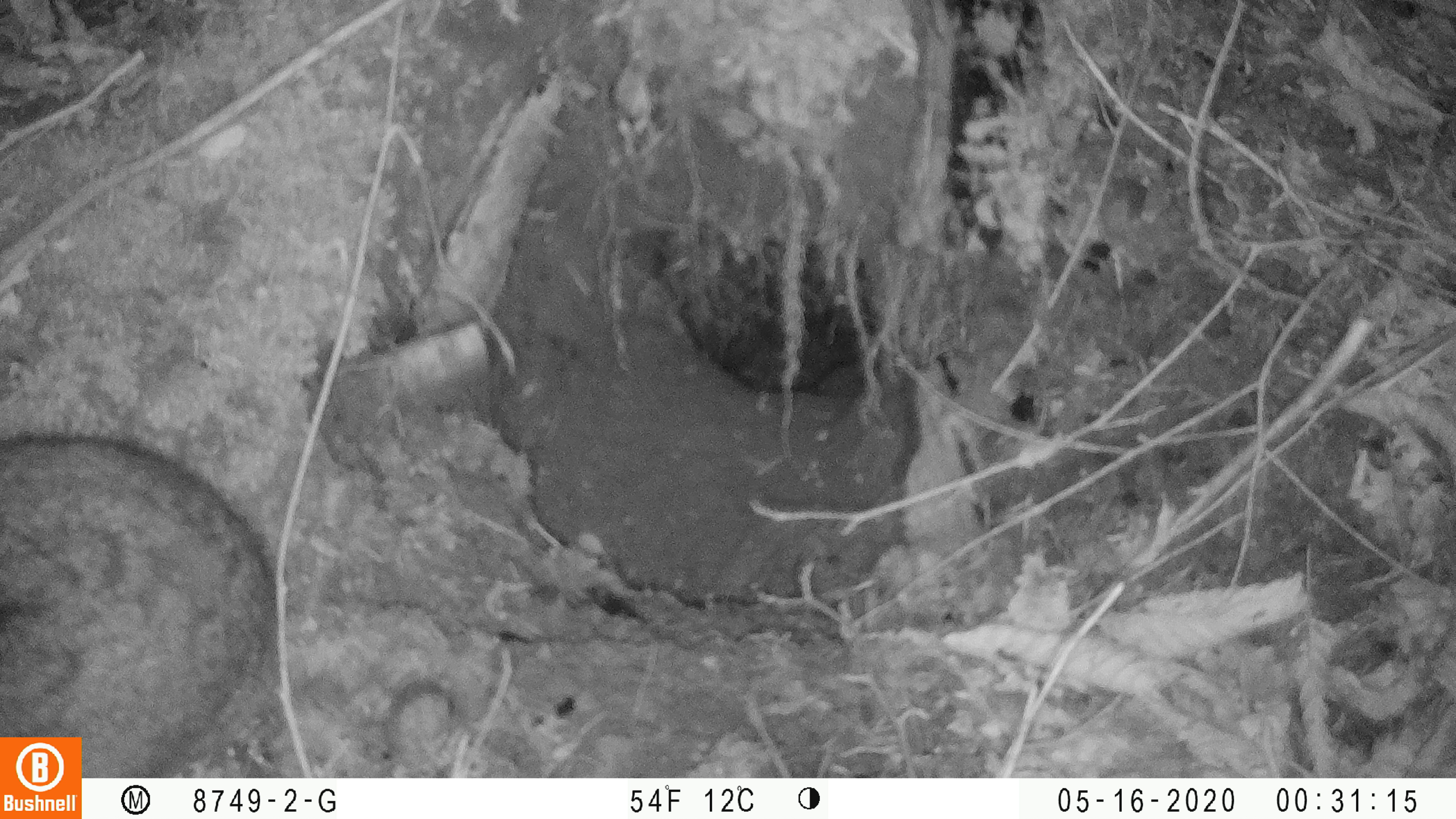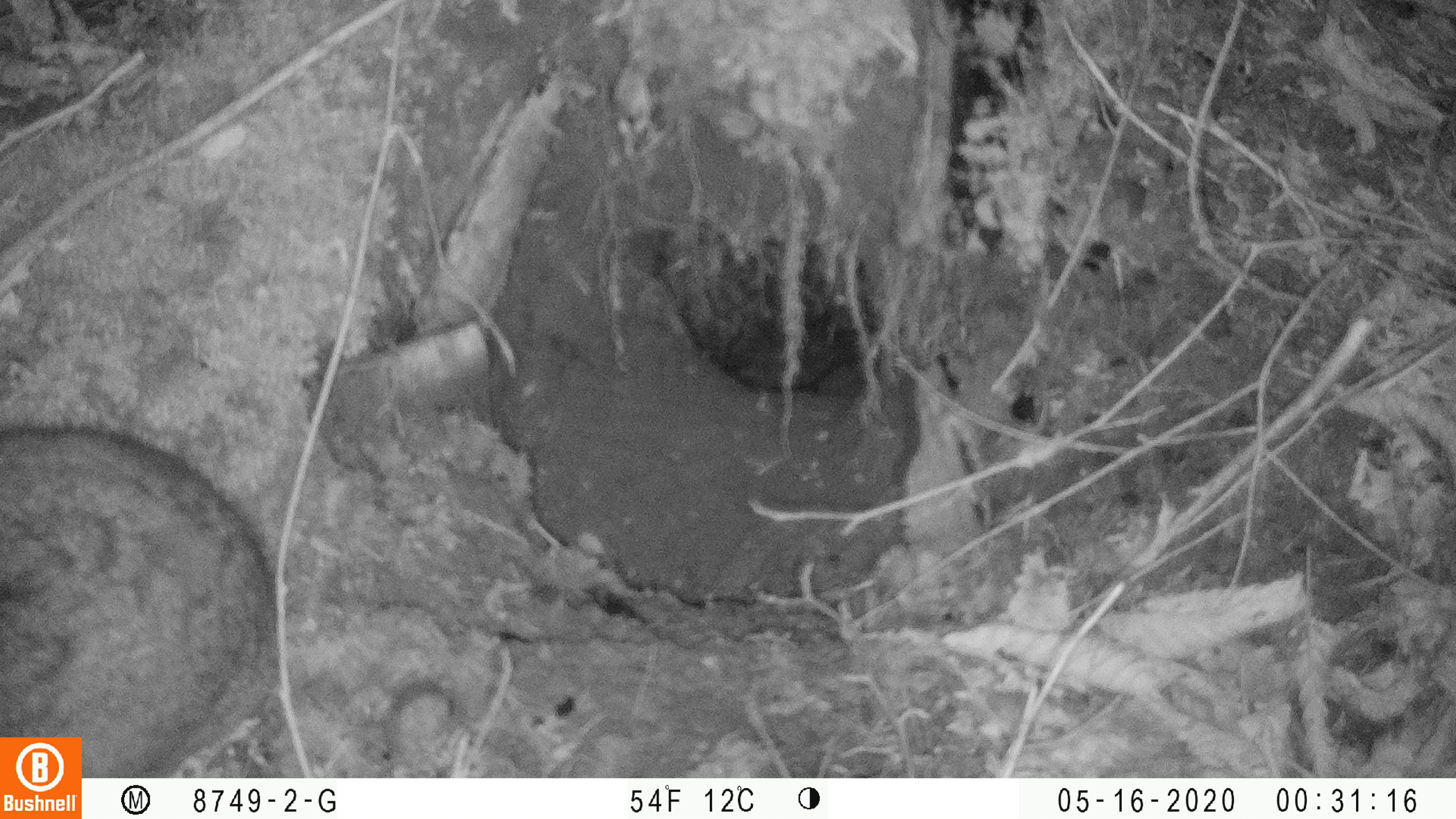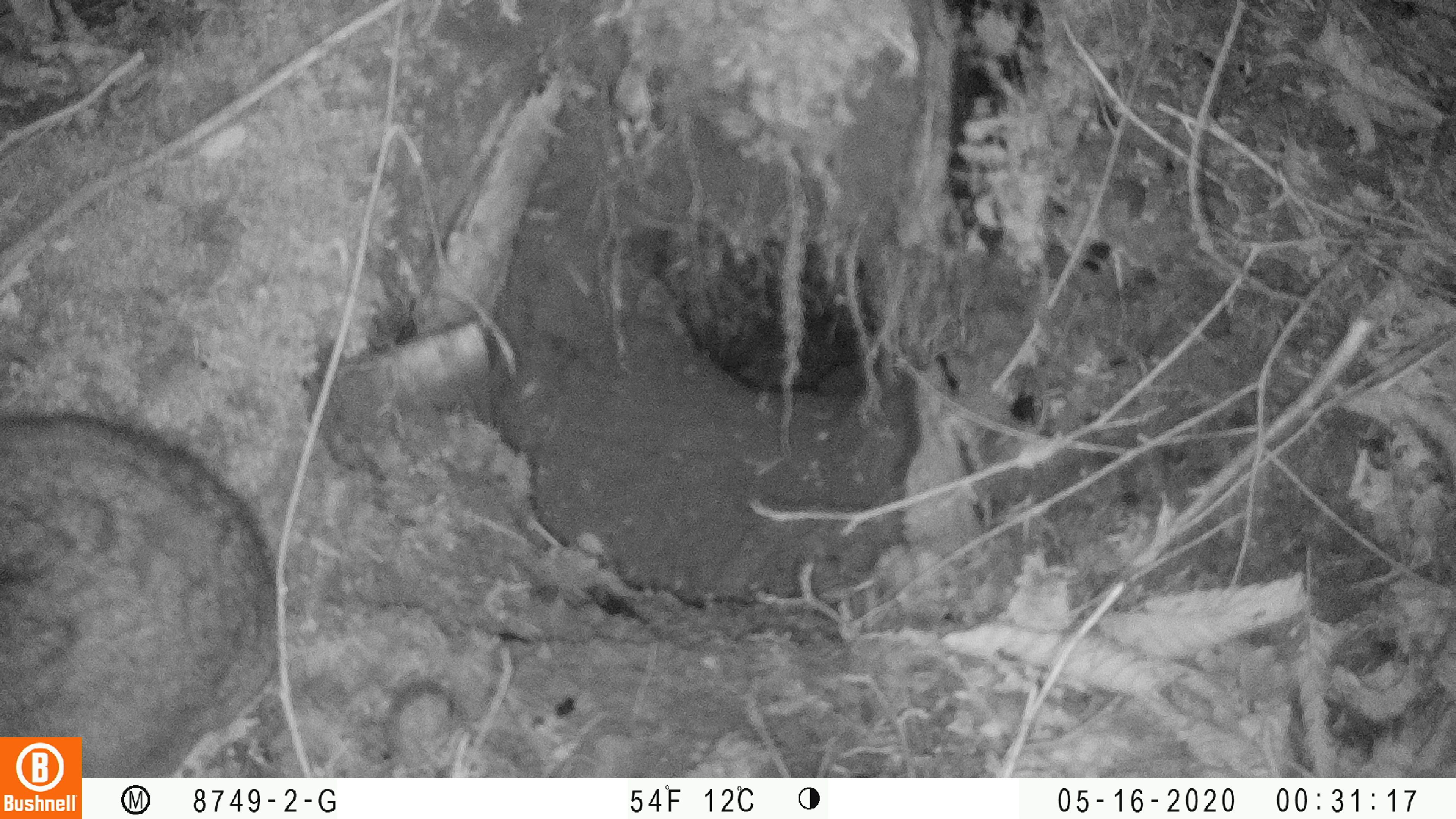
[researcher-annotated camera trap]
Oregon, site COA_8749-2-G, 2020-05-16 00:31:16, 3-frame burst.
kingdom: Animalia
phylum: Chordata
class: Mammalia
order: Lagomorpha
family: Leporidae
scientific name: Leporidae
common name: hares and rabbits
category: leporidae family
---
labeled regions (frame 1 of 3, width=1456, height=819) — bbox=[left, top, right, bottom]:
leporidae family: bbox=[1, 436, 275, 730]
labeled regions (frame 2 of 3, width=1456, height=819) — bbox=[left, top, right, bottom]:
leporidae family: bbox=[2, 421, 275, 730]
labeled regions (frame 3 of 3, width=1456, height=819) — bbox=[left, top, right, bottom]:
leporidae family: bbox=[4, 401, 271, 730]